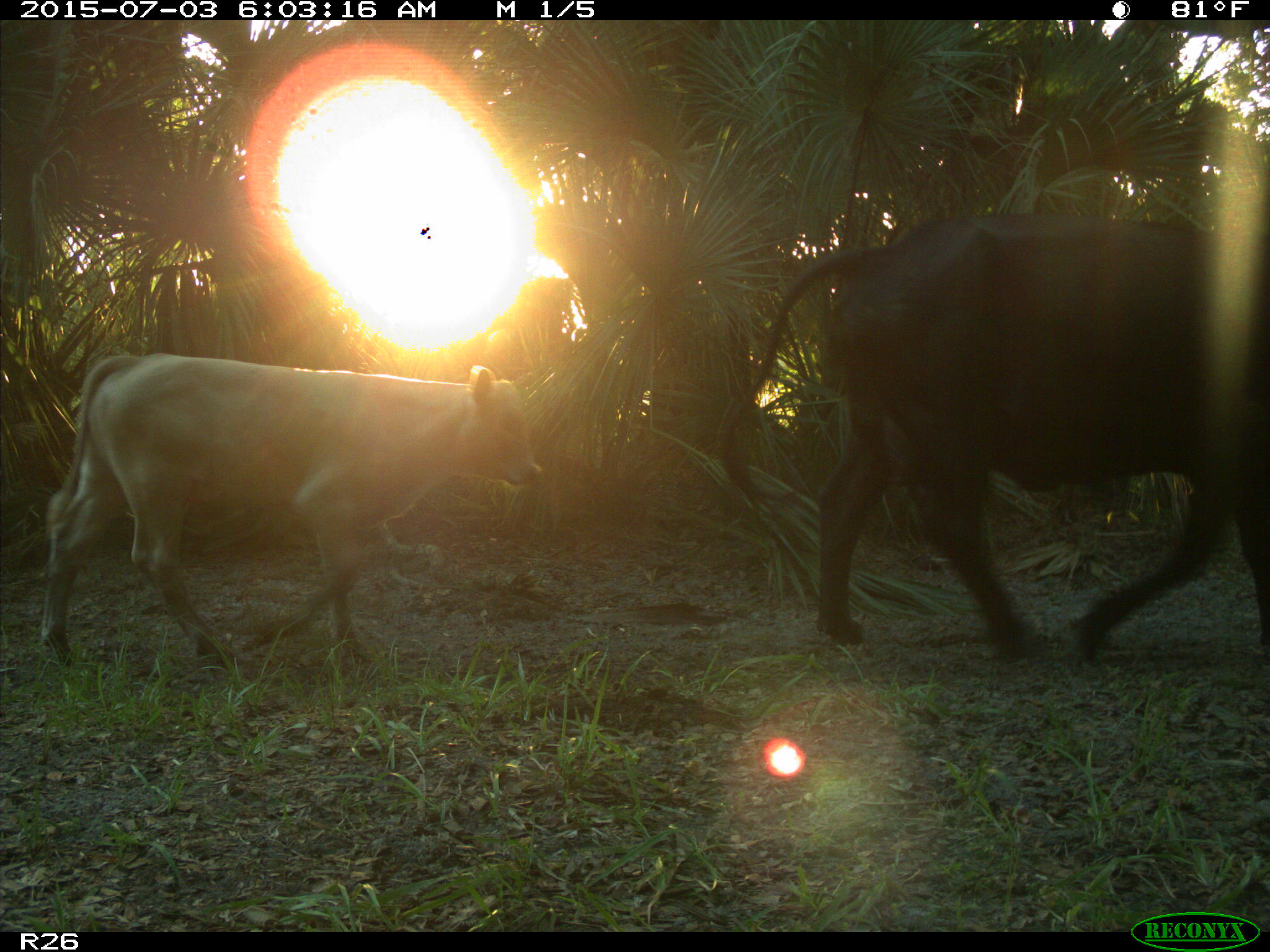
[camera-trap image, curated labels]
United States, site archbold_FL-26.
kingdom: Animalia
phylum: Chordata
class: Mammalia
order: Artiodactyla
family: Bovidae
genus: Bos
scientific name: Bos taurus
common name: domestic cow